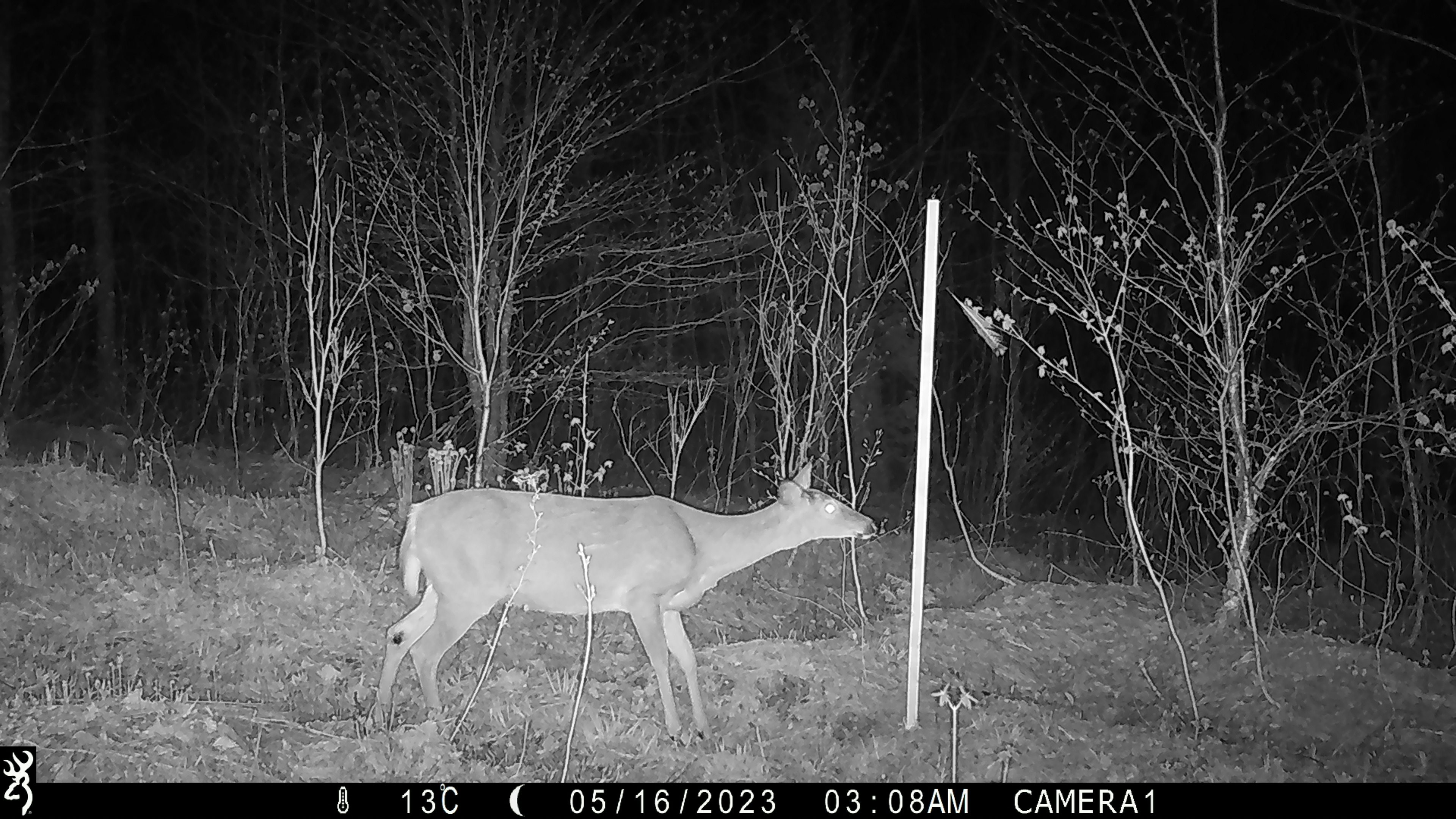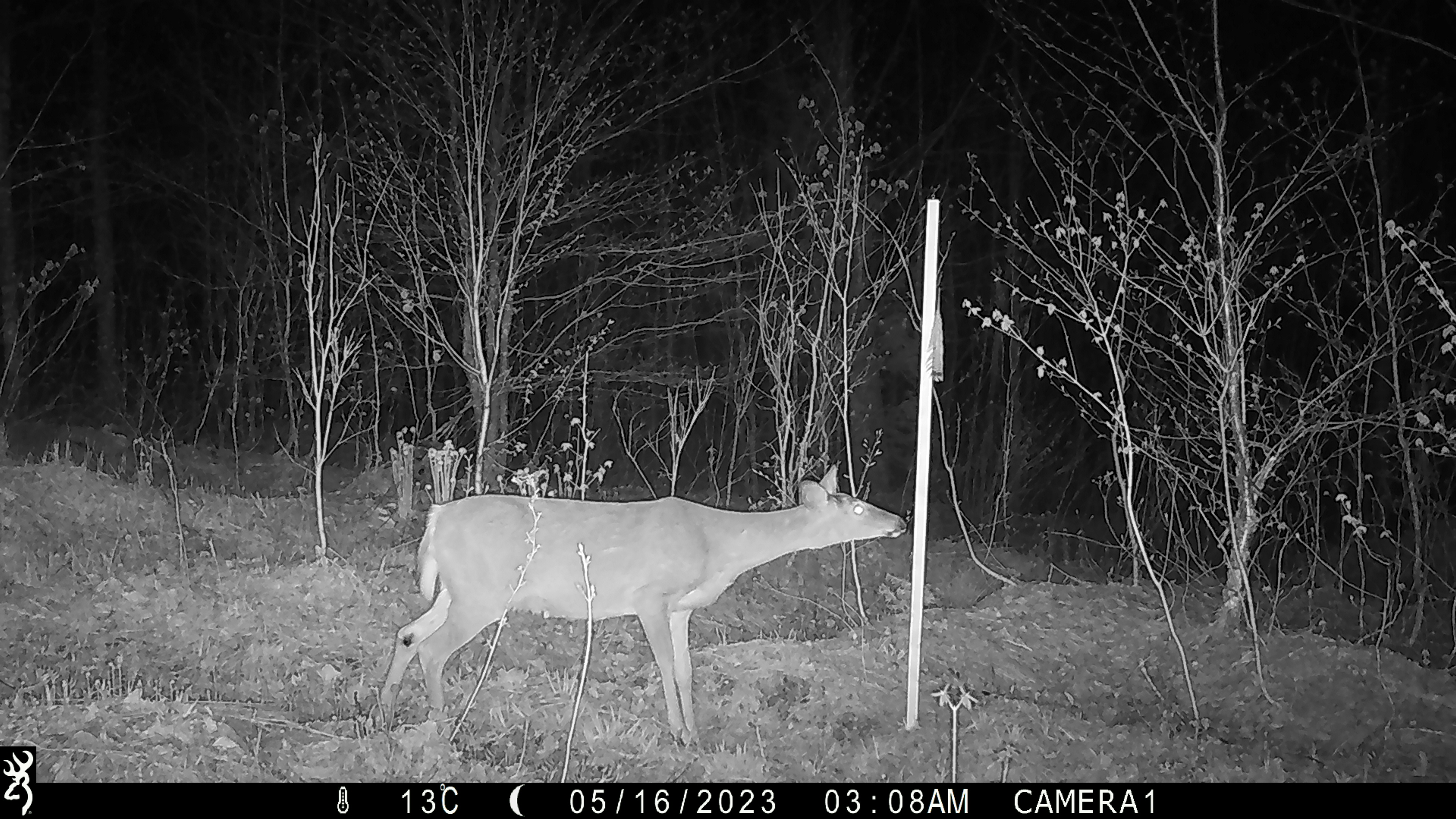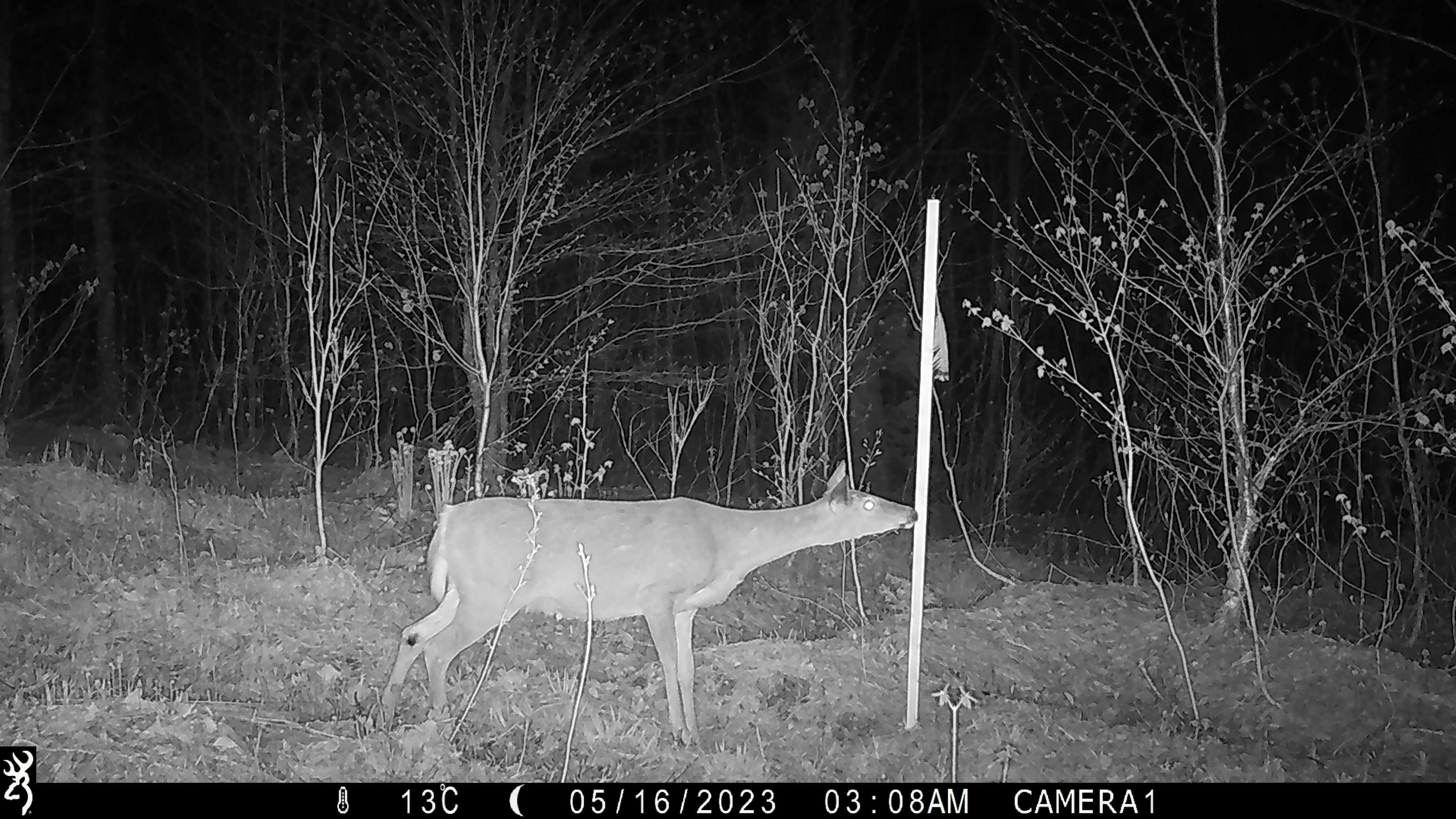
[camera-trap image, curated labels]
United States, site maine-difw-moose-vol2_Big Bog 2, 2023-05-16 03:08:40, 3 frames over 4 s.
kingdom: Animalia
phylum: Chordata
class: Mammalia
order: Artiodactyla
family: Cervidae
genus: Odocoileus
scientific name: Odocoileus virginianus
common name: white-tailed deer